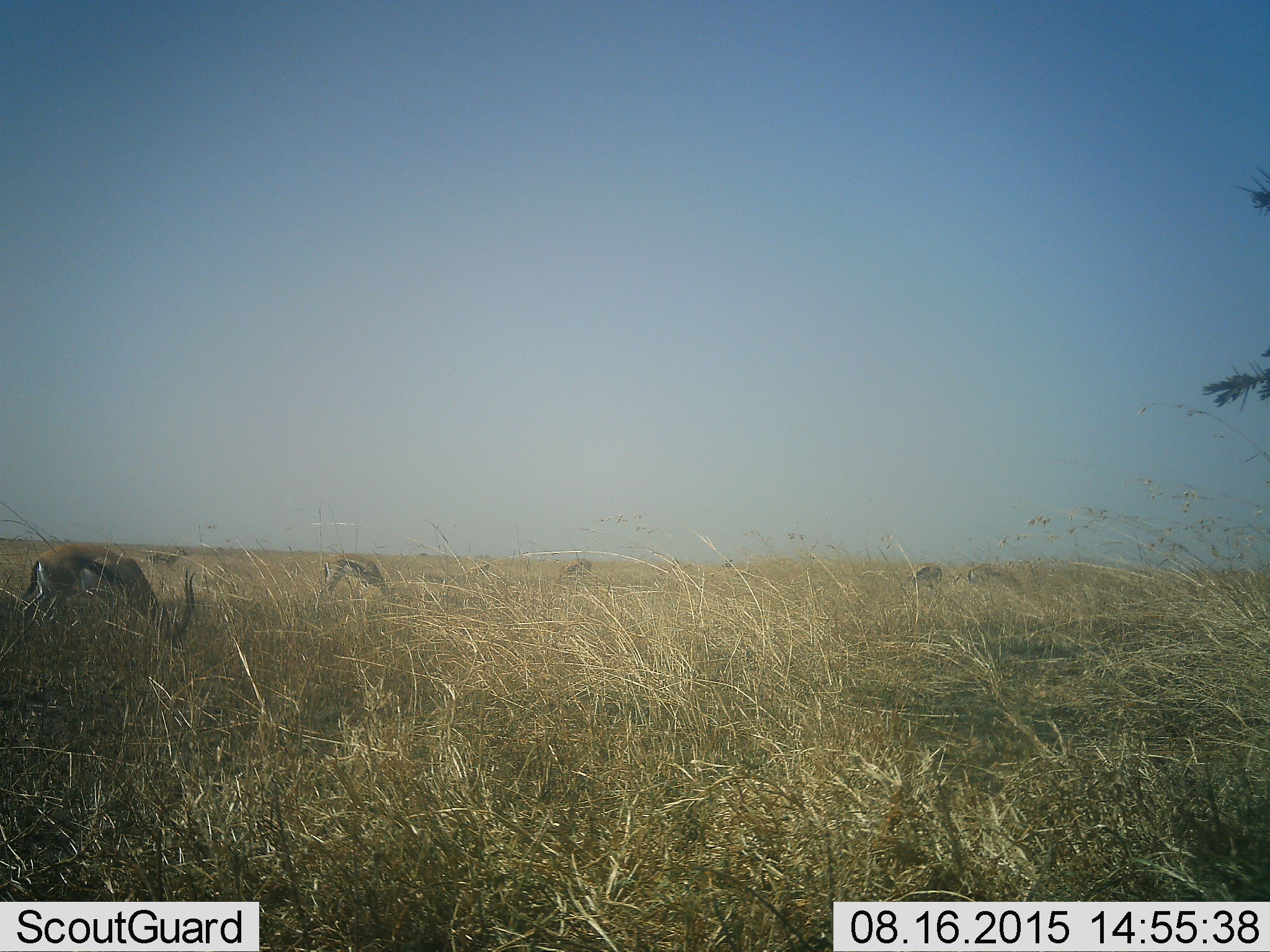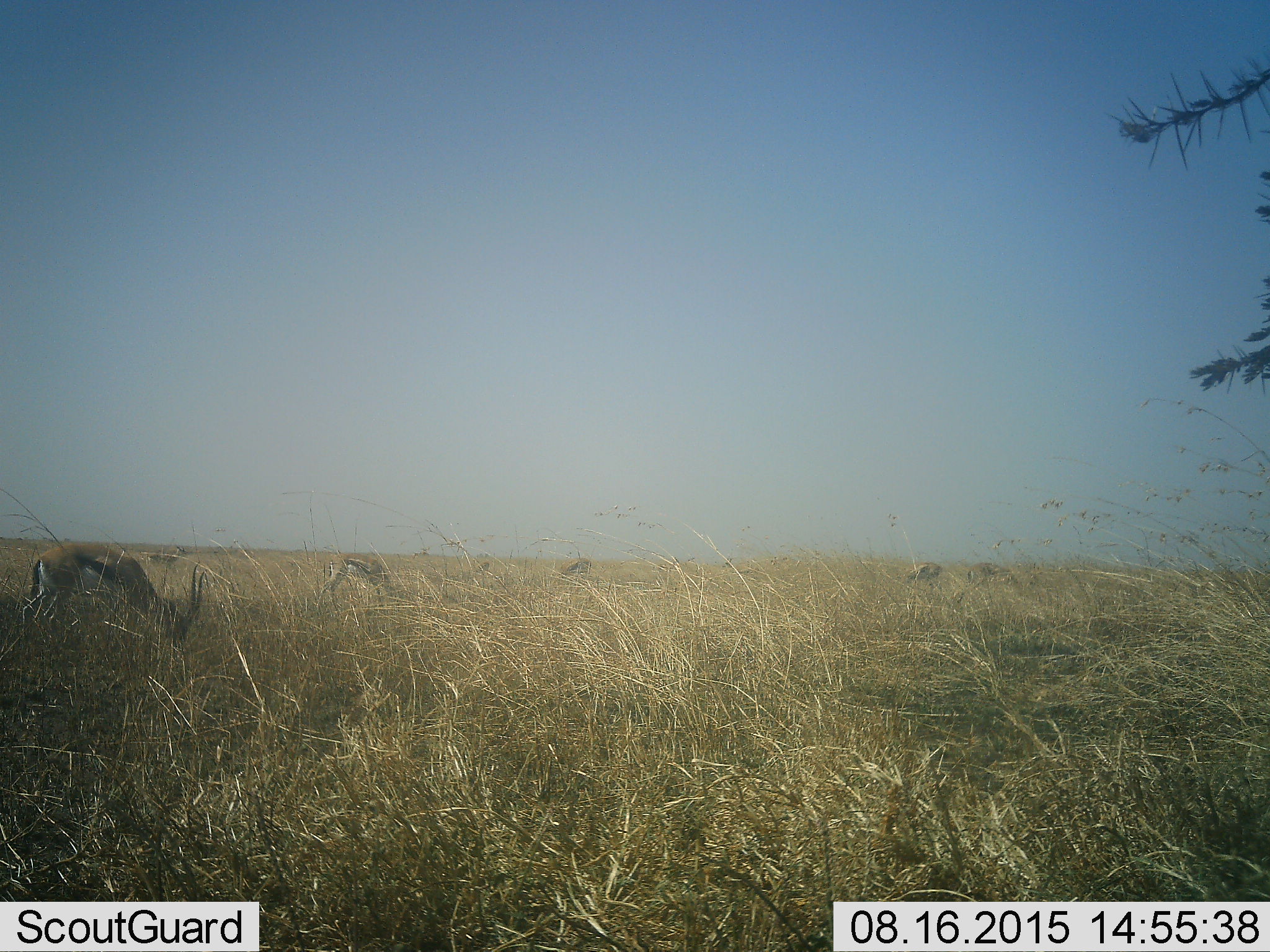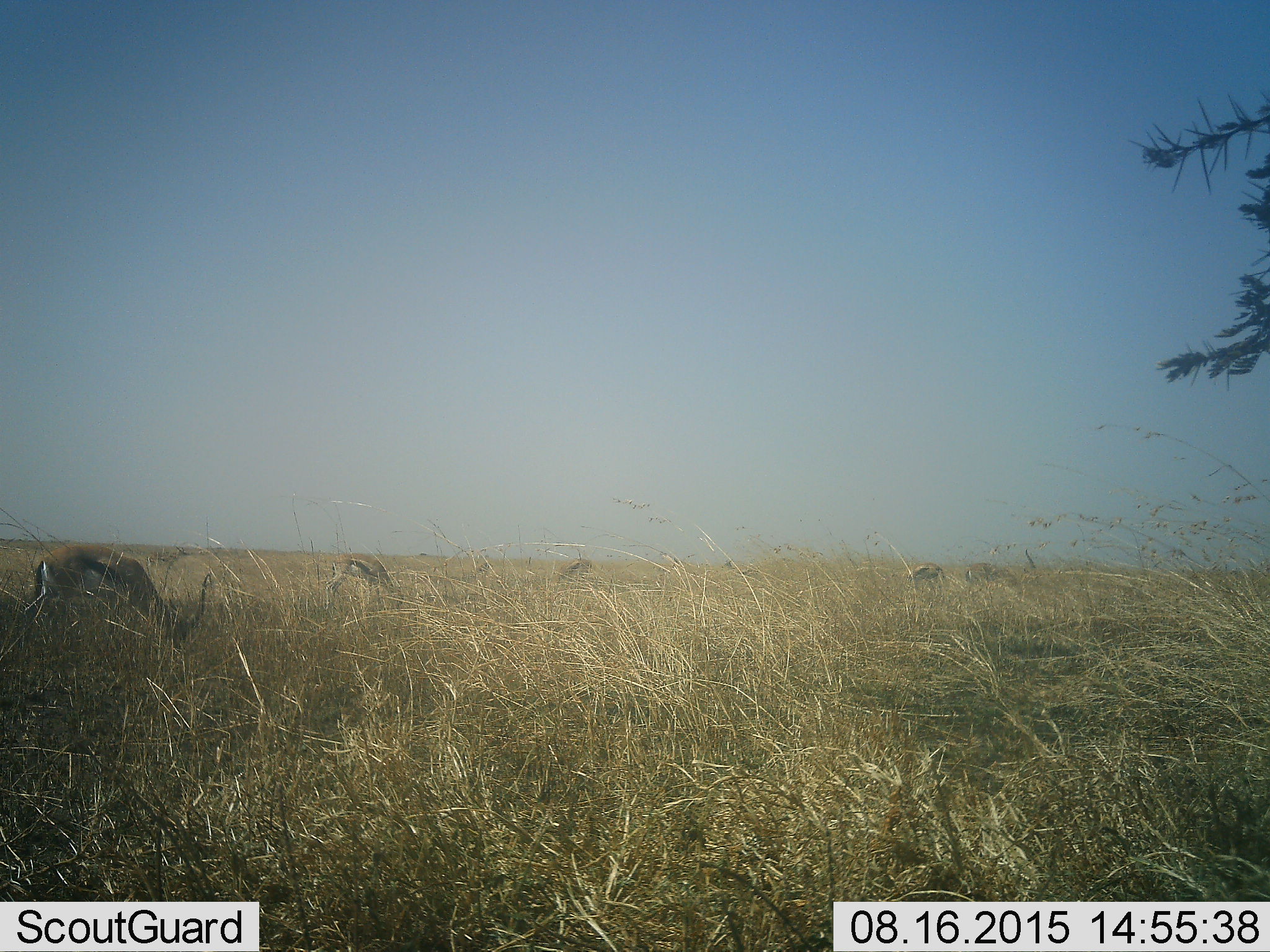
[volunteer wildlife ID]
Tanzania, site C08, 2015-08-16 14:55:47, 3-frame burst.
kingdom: Animalia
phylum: Chordata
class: Mammalia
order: Artiodactyla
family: Bovidae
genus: Eudorcas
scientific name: Eudorcas thomsonii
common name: thomson's gazelle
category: gazellethomsons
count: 5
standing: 23%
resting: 0%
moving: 8%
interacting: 0%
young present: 8%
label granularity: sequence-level